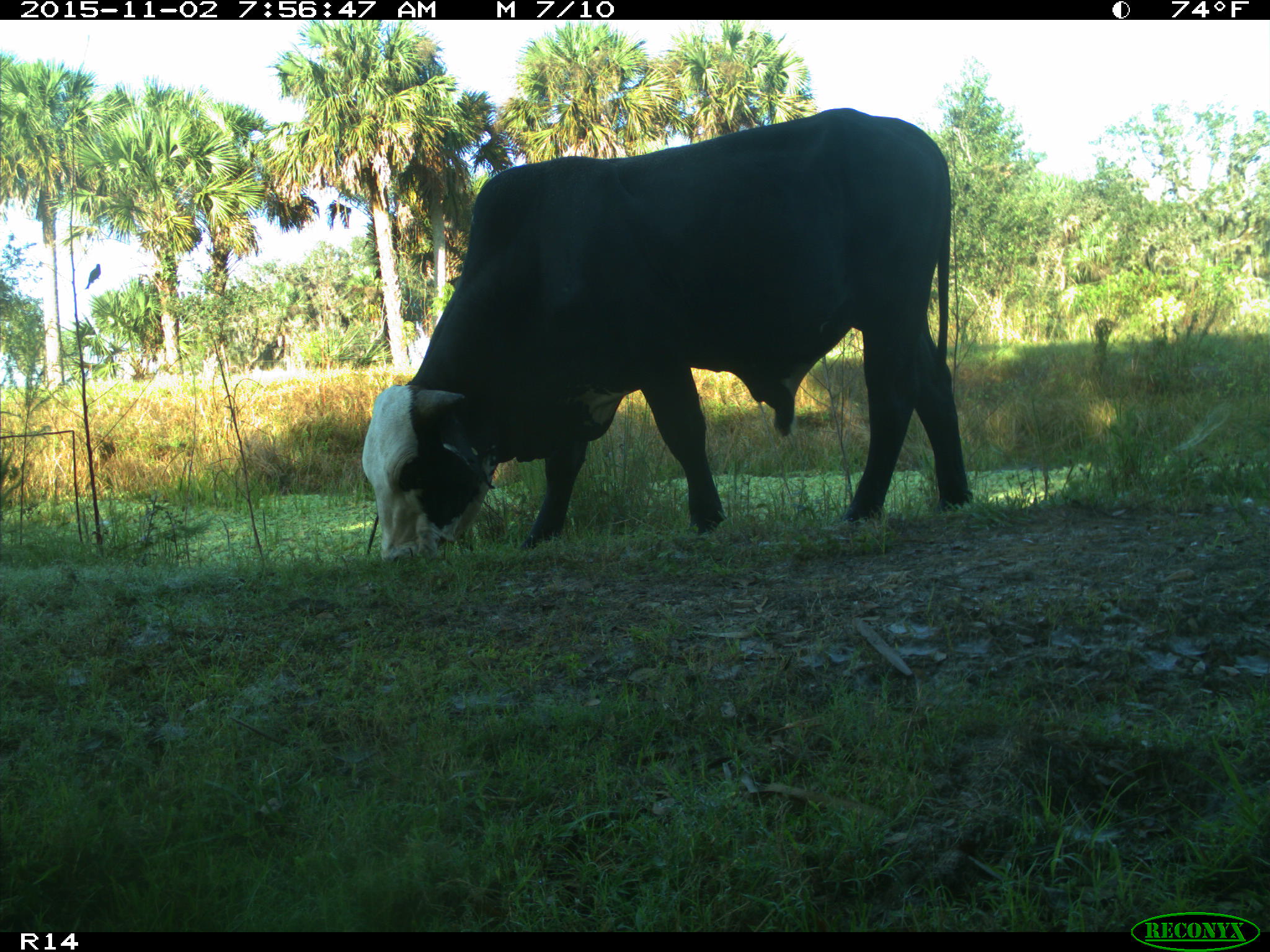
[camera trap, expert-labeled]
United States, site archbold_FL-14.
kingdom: Animalia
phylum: Chordata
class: Mammalia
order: Artiodactyla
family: Bovidae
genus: Bos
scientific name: Bos taurus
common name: domestic cow